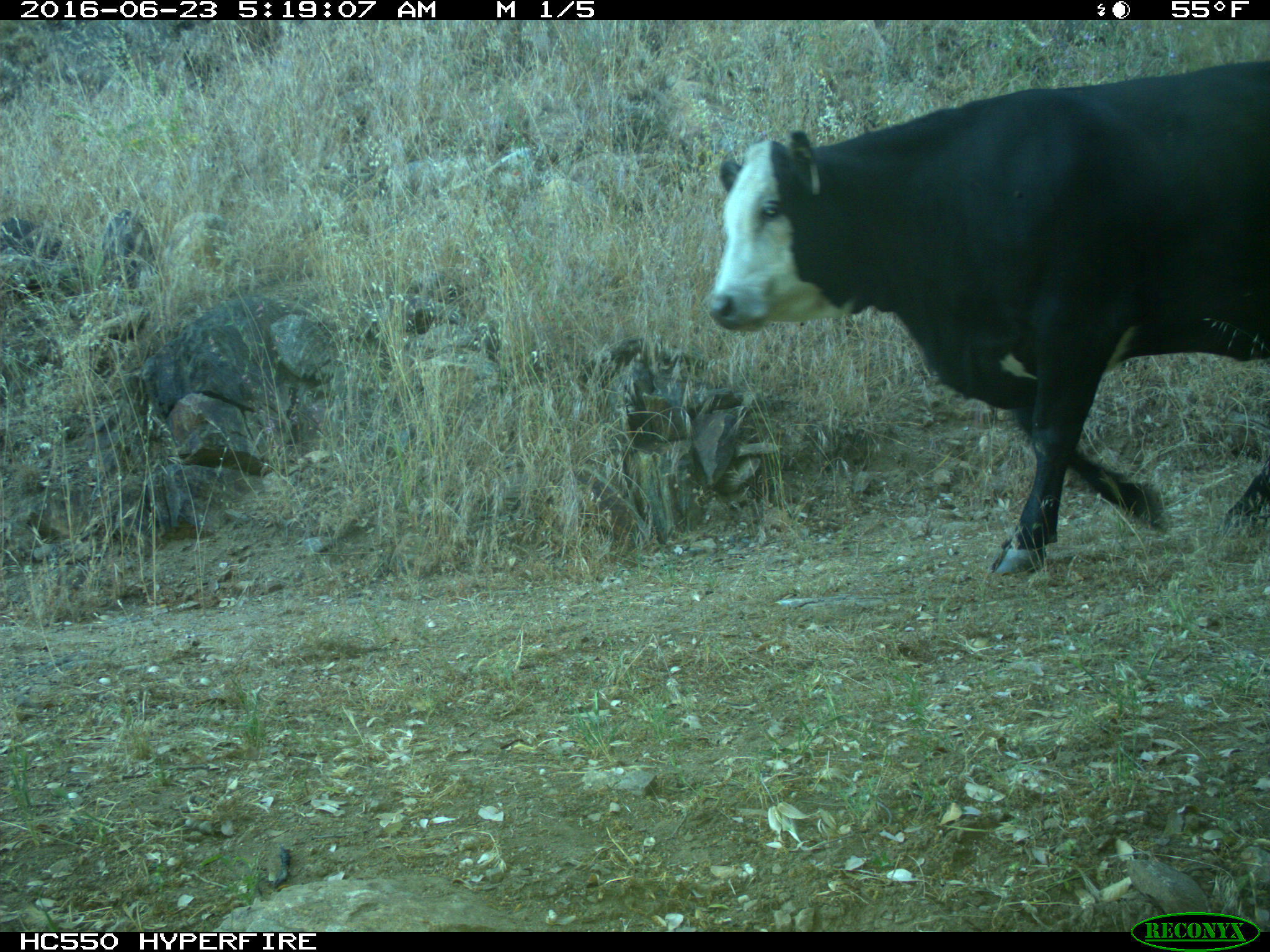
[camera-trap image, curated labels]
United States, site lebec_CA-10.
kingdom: Animalia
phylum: Chordata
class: Mammalia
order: Artiodactyla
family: Bovidae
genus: Bos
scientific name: Bos taurus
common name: domestic cow